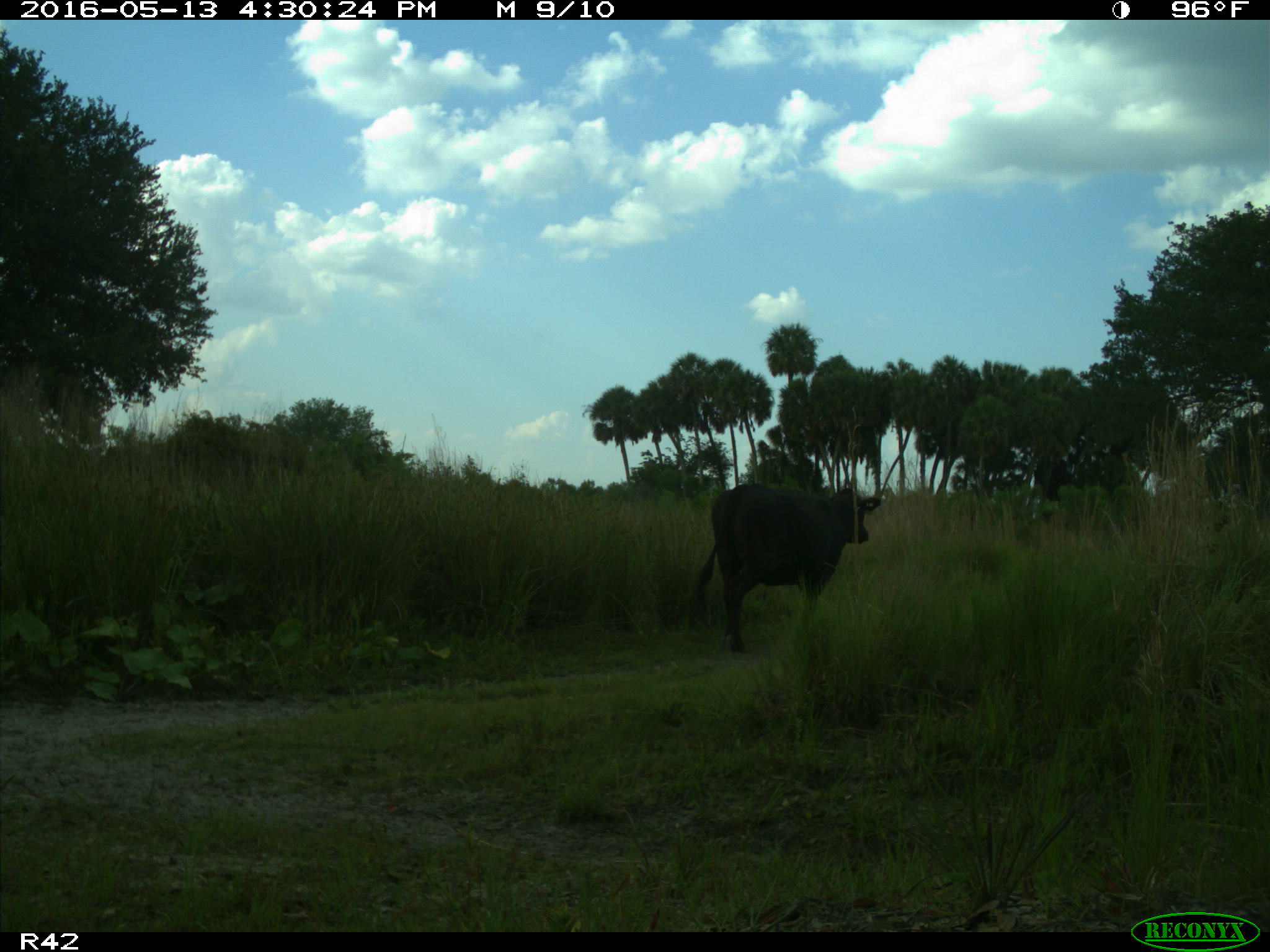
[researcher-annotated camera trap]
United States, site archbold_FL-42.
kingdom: Animalia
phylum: Chordata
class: Mammalia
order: Artiodactyla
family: Bovidae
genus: Bos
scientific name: Bos taurus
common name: domestic cow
Bos taurus (domestic cow).